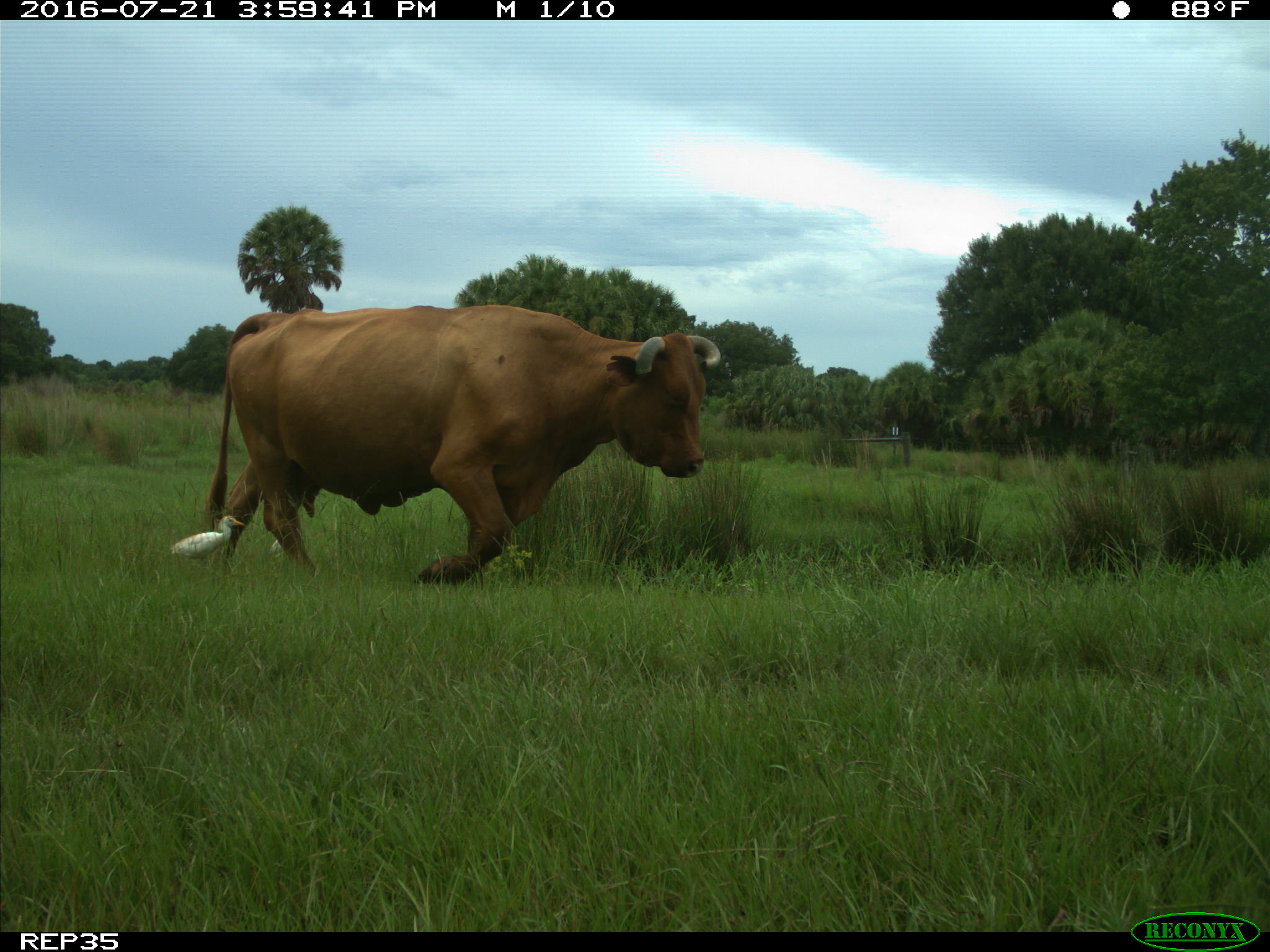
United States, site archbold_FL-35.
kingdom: Animalia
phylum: Chordata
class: Mammalia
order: Artiodactyla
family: Bovidae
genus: Bos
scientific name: Bos taurus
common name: domestic cow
Bos taurus (domestic cow).